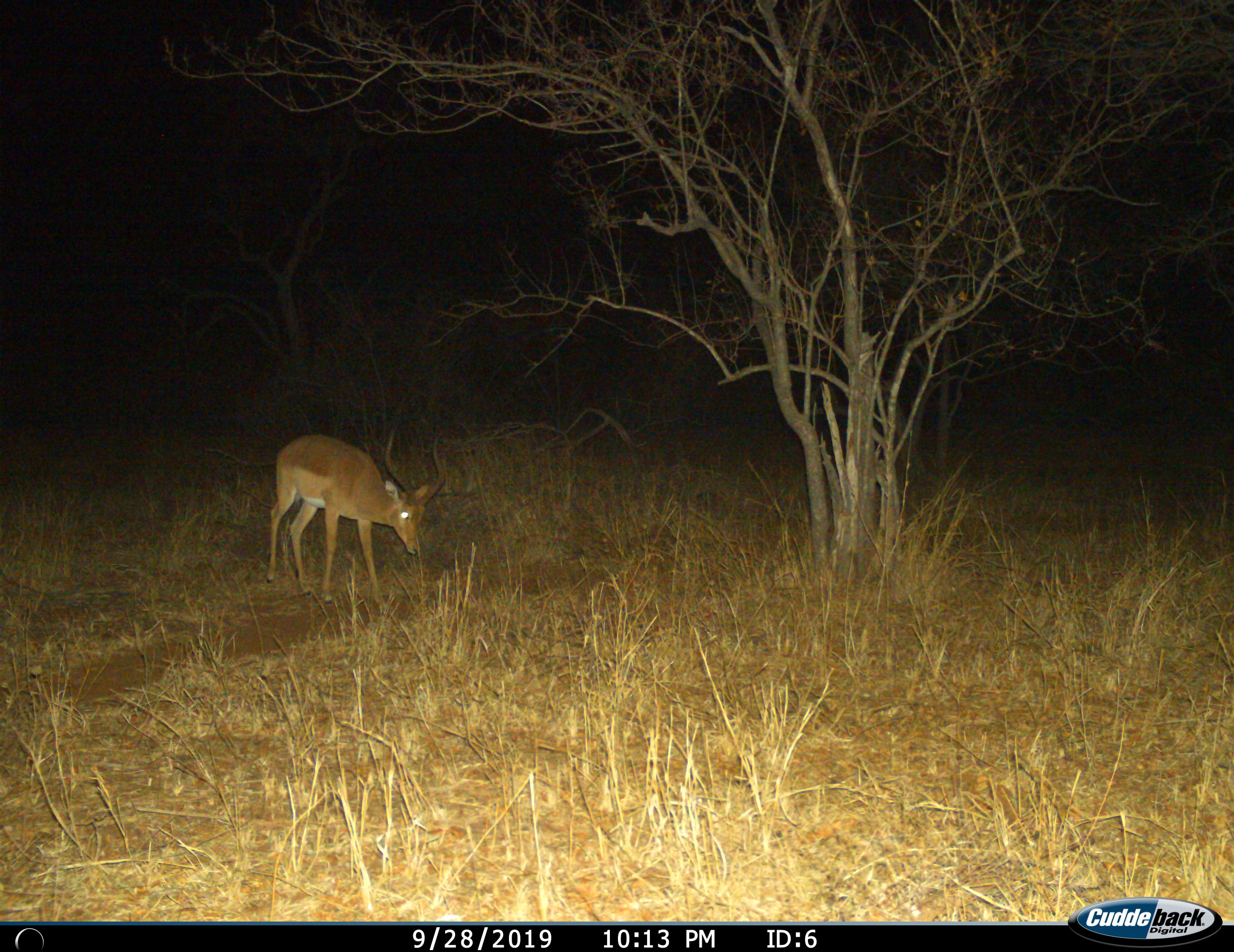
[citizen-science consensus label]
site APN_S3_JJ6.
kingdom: Animalia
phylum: Chordata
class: Mammalia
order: Artiodactyla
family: Bovidae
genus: Aepyceros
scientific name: Aepyceros melampus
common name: impala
Impala (Aepyceros melampus), count 1. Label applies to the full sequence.